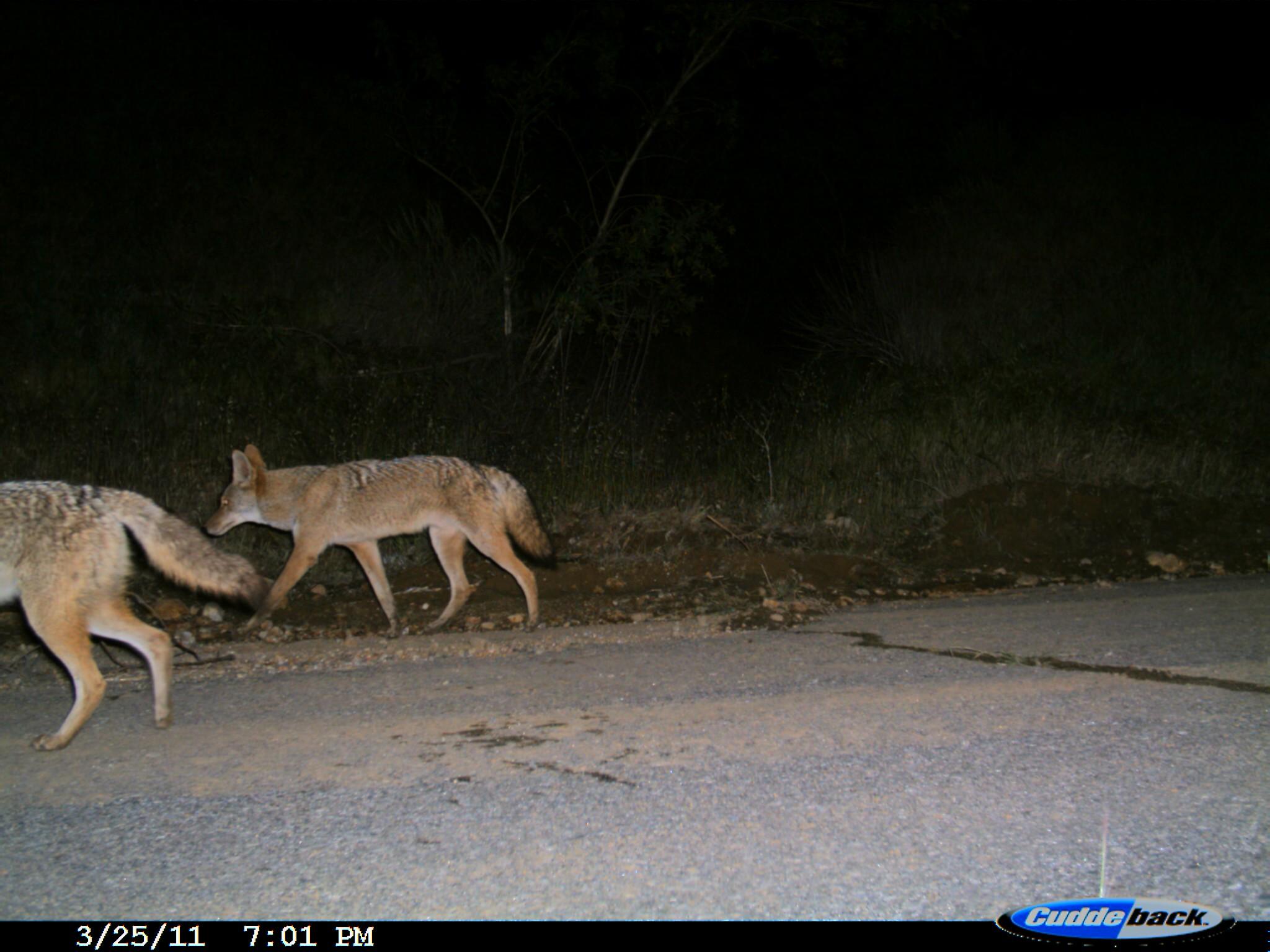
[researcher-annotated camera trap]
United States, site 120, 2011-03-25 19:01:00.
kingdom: Animalia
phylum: Chordata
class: Mammalia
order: Carnivora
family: Canidae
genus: Canis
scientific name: Canis latrans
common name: coyote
Coyote (Canis latrans).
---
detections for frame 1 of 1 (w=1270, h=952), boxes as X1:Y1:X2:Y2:
coyote: 3:462:268:768; 200:436:564:644